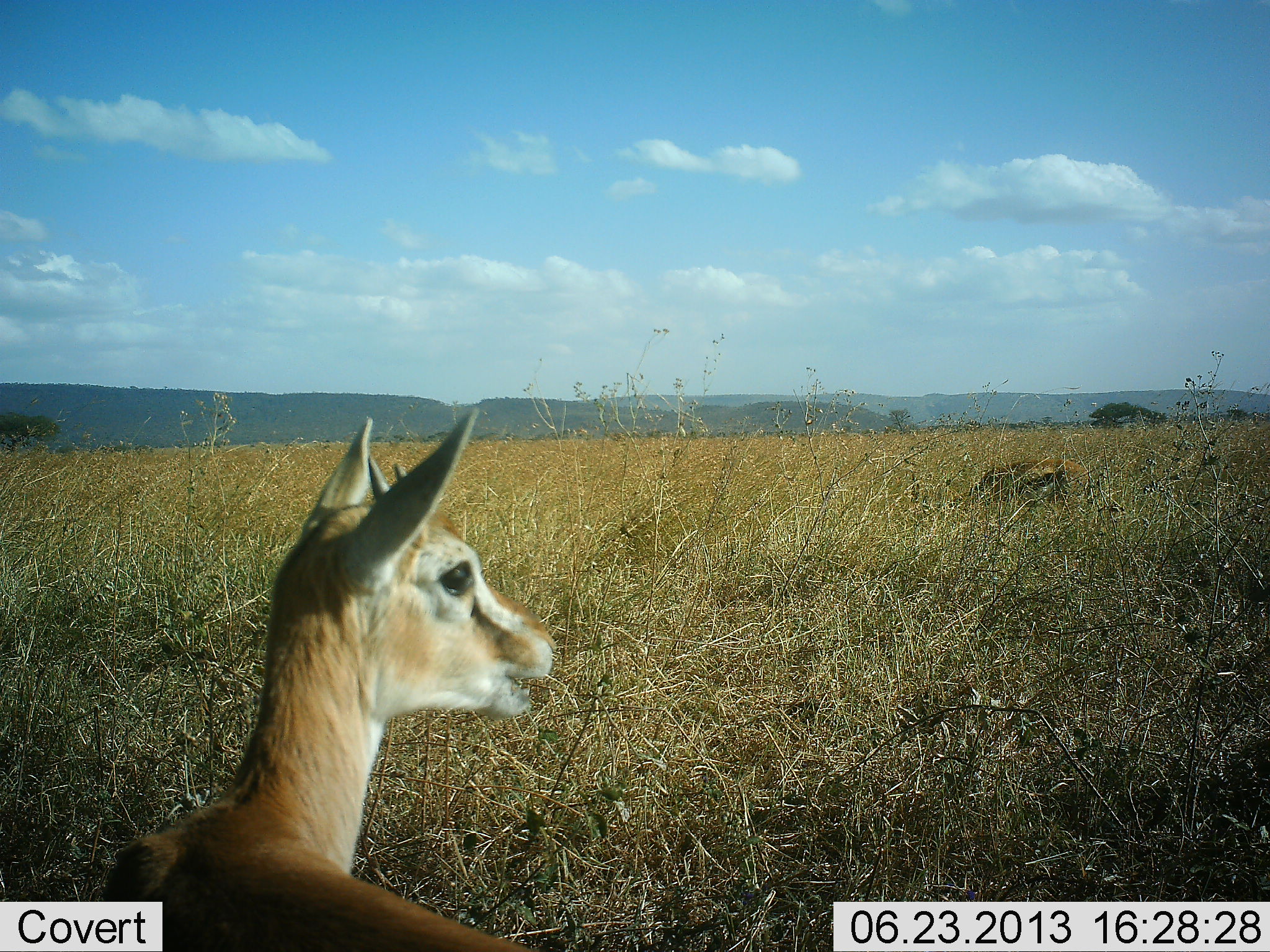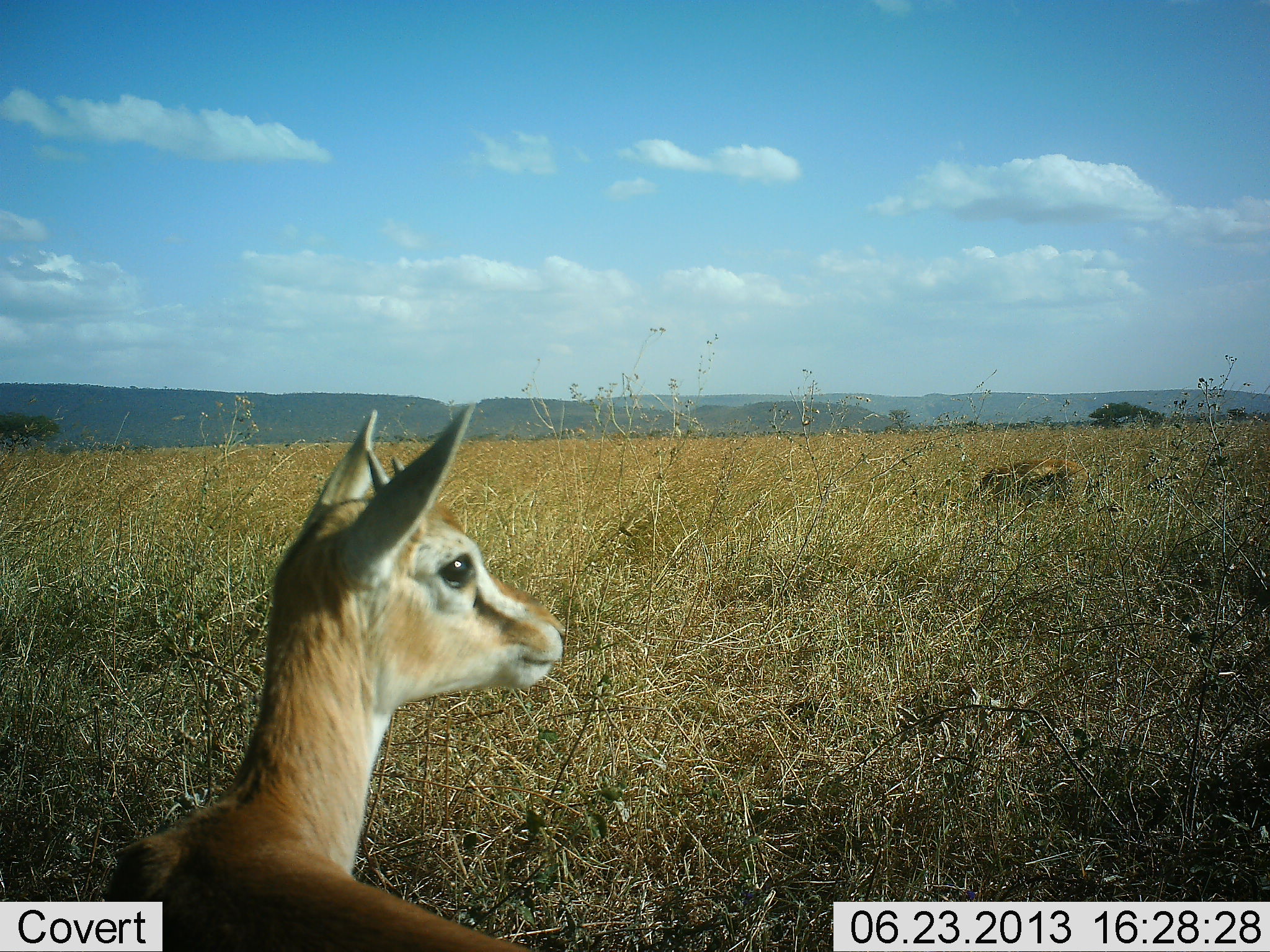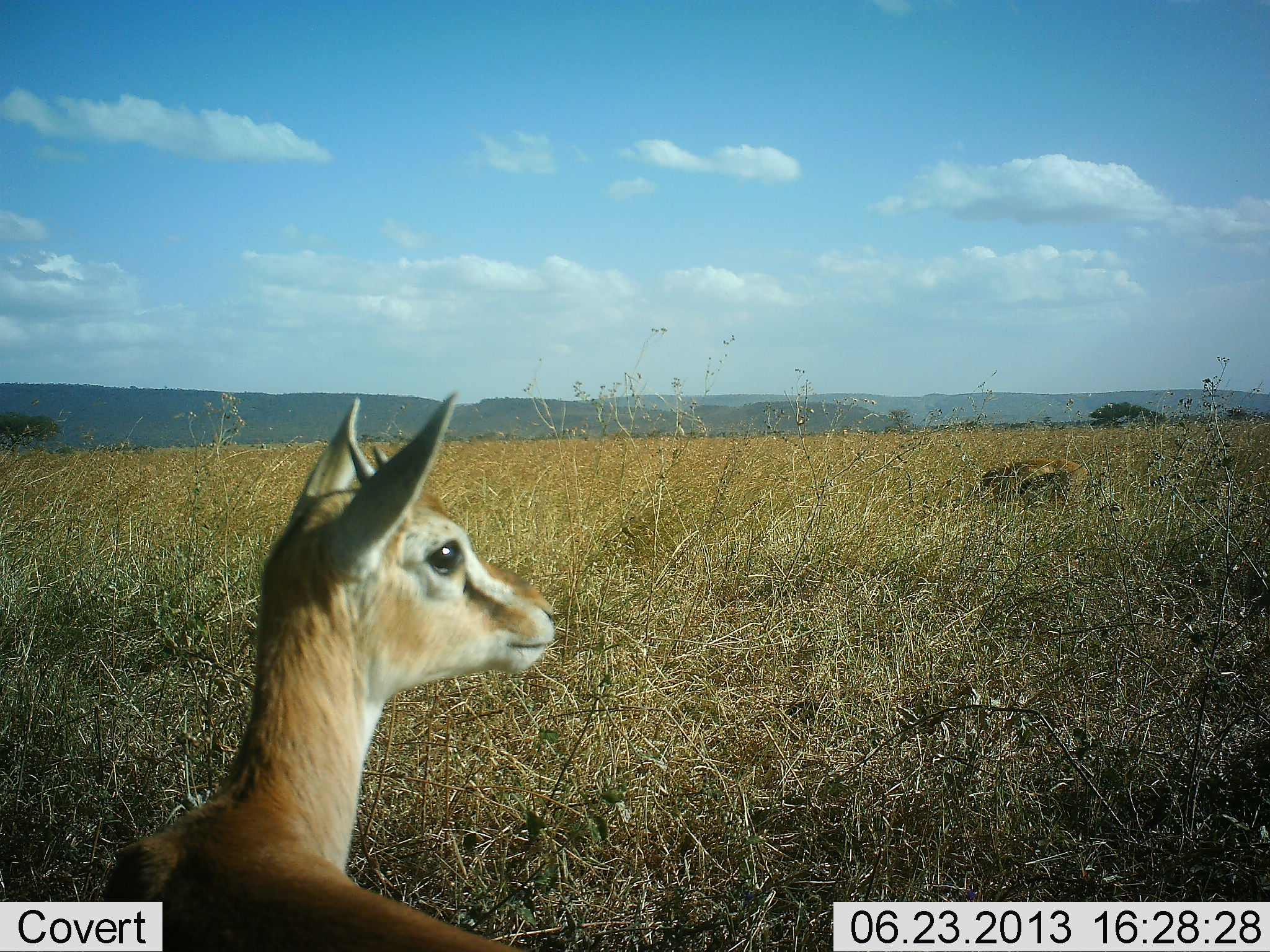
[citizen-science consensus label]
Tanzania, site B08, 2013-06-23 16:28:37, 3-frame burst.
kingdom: Animalia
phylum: Chordata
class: Mammalia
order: Artiodactyla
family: Bovidae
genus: Eudorcas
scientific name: Eudorcas thomsonii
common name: thomson's gazelle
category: gazellethomsons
Gazellethomsons (thomson's gazelle) (Eudorcas thomsonii), count 2. Behavior (volunteer vote fractions): standing 82%, resting 9%, moving 0%, interacting 0%. Young present (vote fraction): 14%. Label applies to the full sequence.